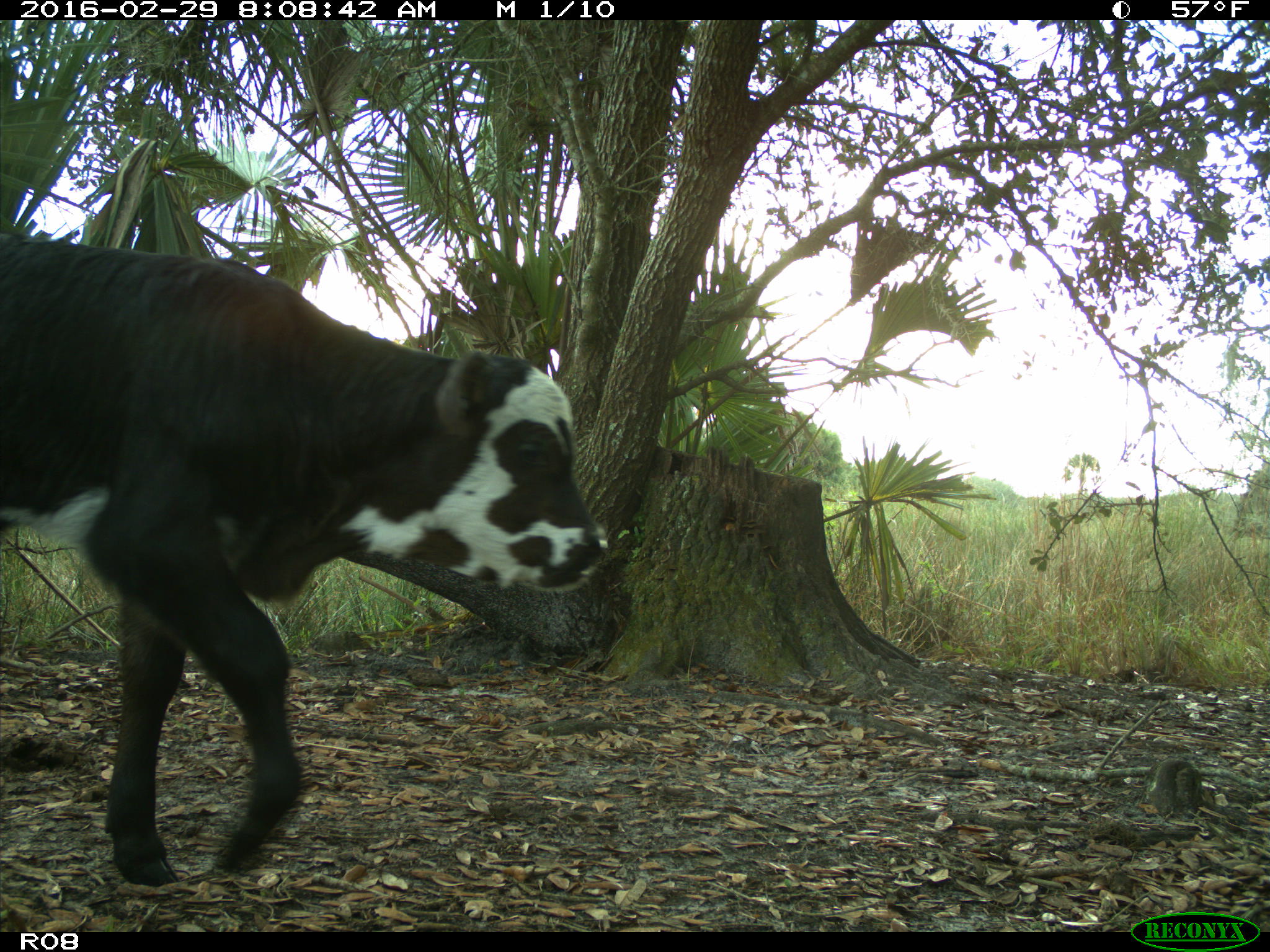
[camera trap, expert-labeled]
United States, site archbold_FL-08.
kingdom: Animalia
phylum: Chordata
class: Mammalia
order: Artiodactyla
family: Bovidae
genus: Bos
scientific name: Bos taurus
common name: domestic cow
Bos taurus (domestic cow).